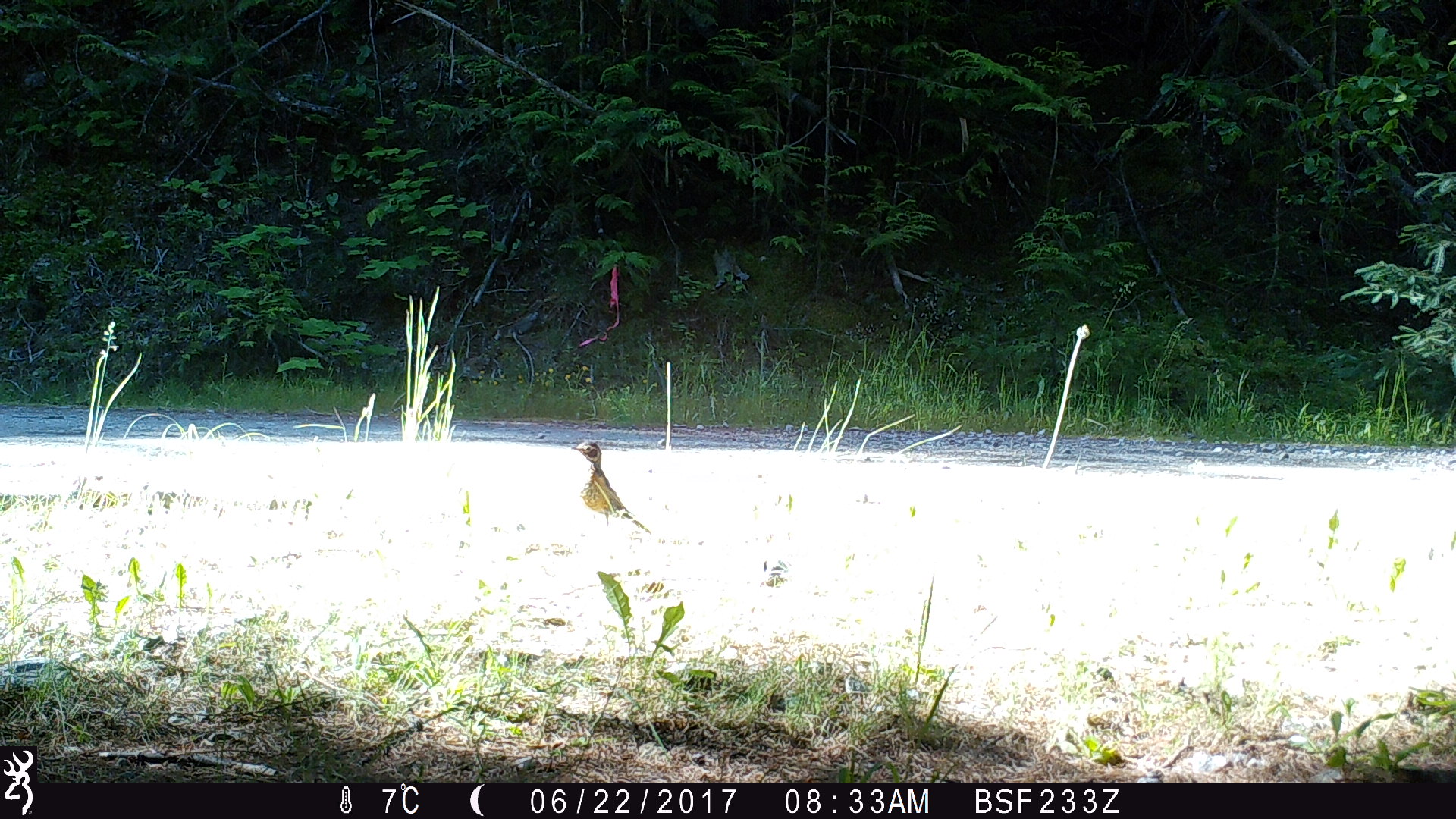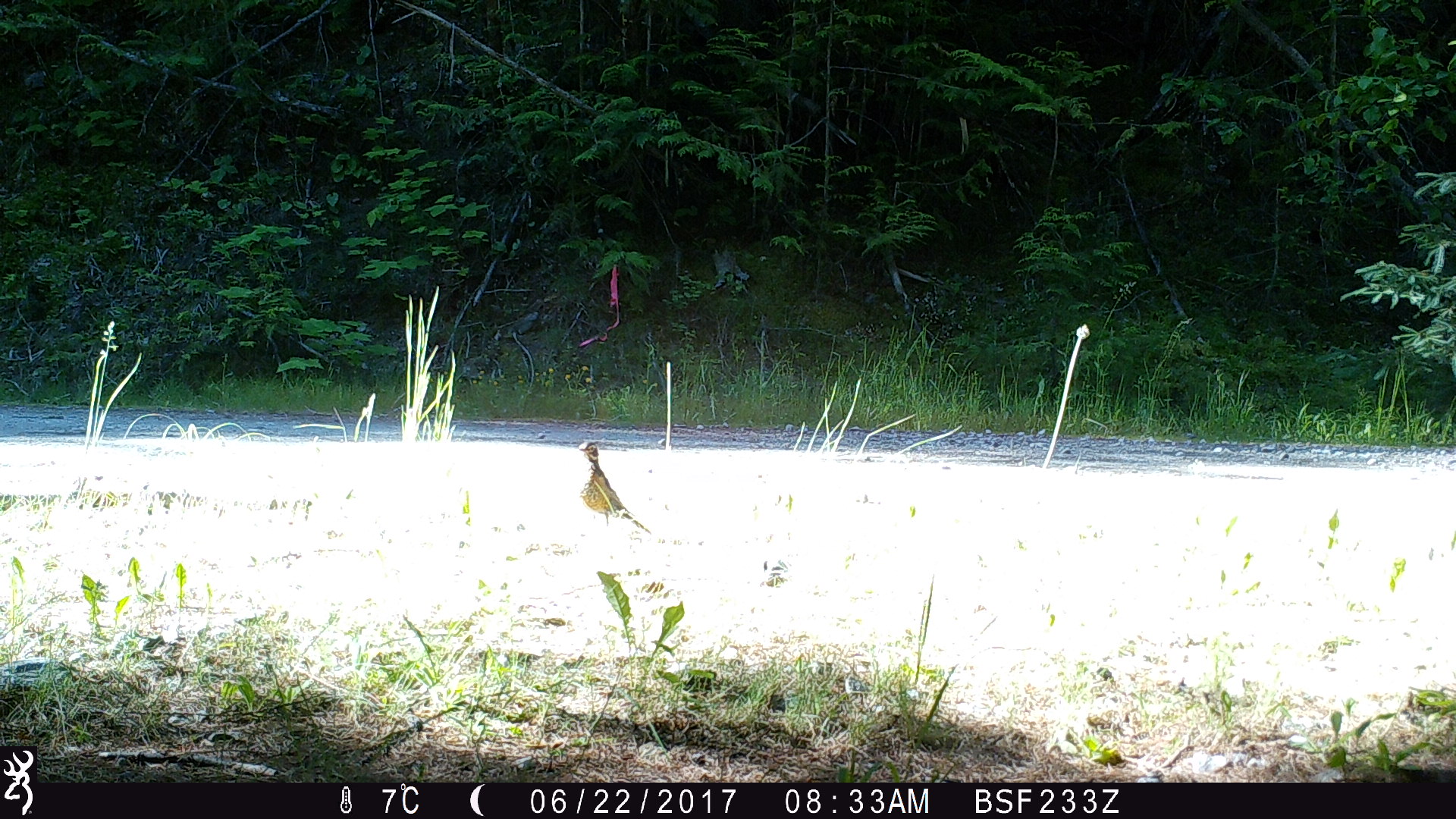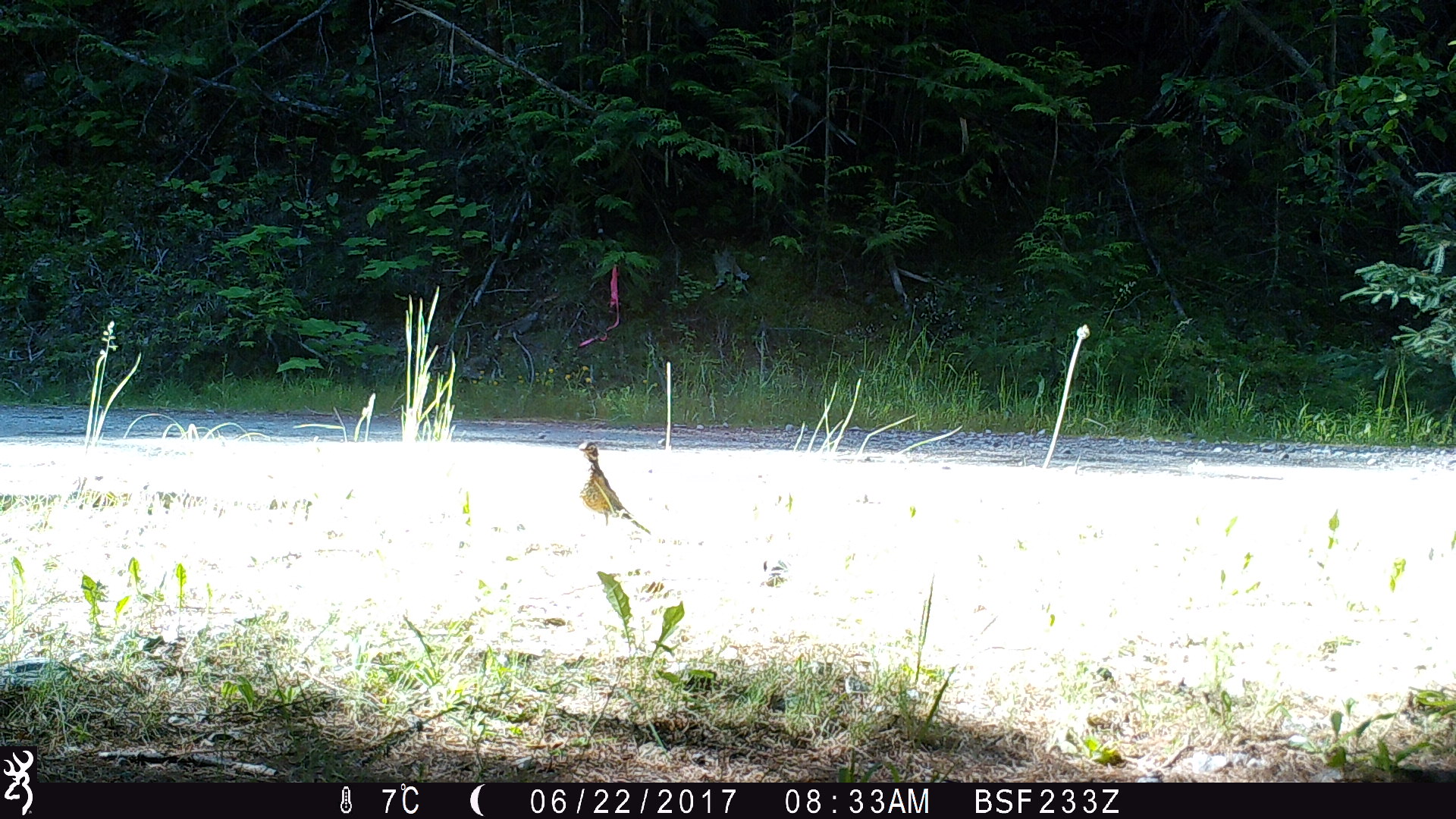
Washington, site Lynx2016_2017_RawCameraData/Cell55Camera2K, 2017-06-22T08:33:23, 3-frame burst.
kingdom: Animalia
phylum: Chordata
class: Aves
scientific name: Aves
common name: birds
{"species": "Aves (birds)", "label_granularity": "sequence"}